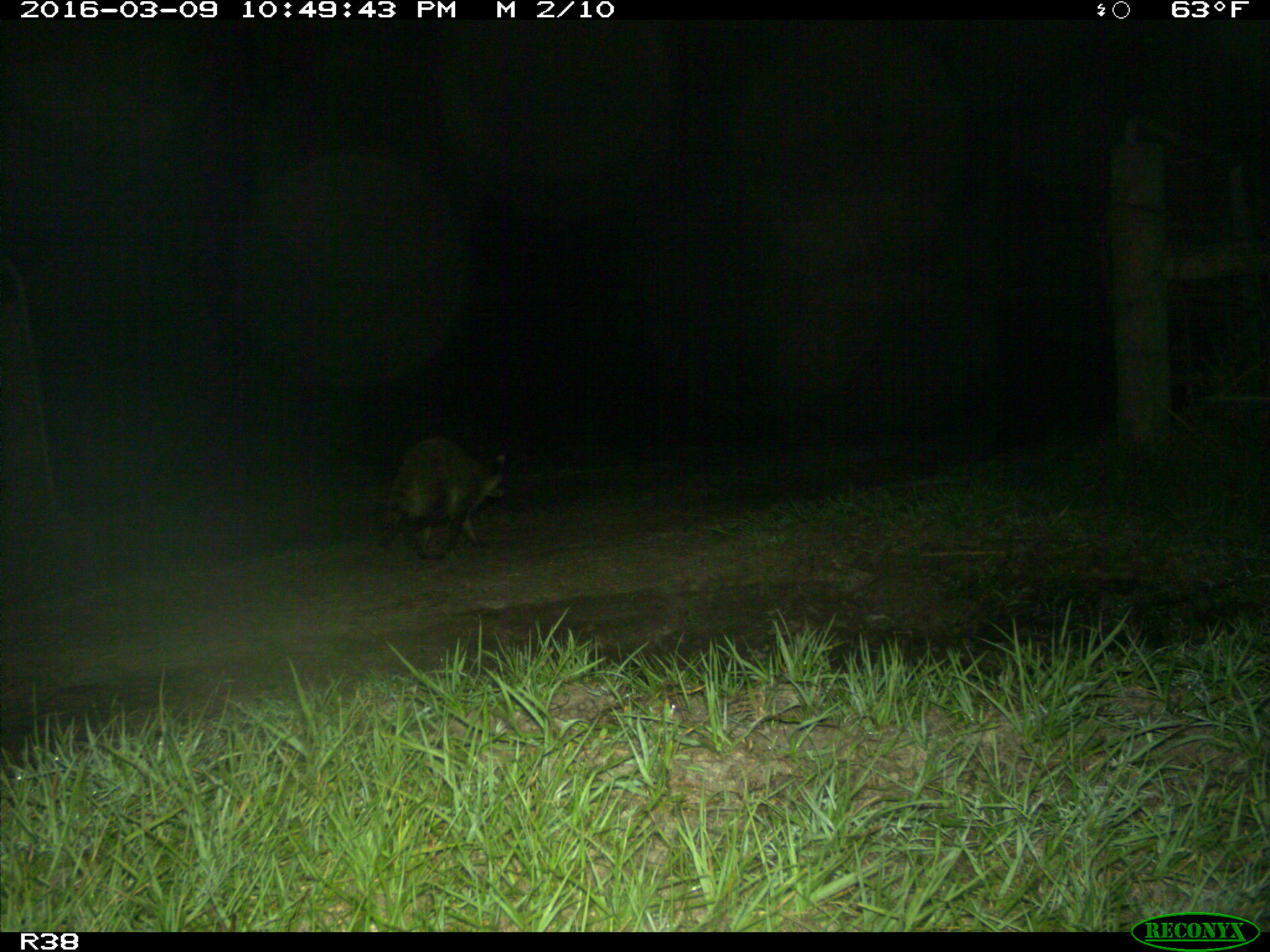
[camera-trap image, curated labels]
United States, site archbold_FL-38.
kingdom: Animalia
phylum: Chordata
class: Mammalia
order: Carnivora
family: Procyonidae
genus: Procyon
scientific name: Procyon lotor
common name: common raccoon